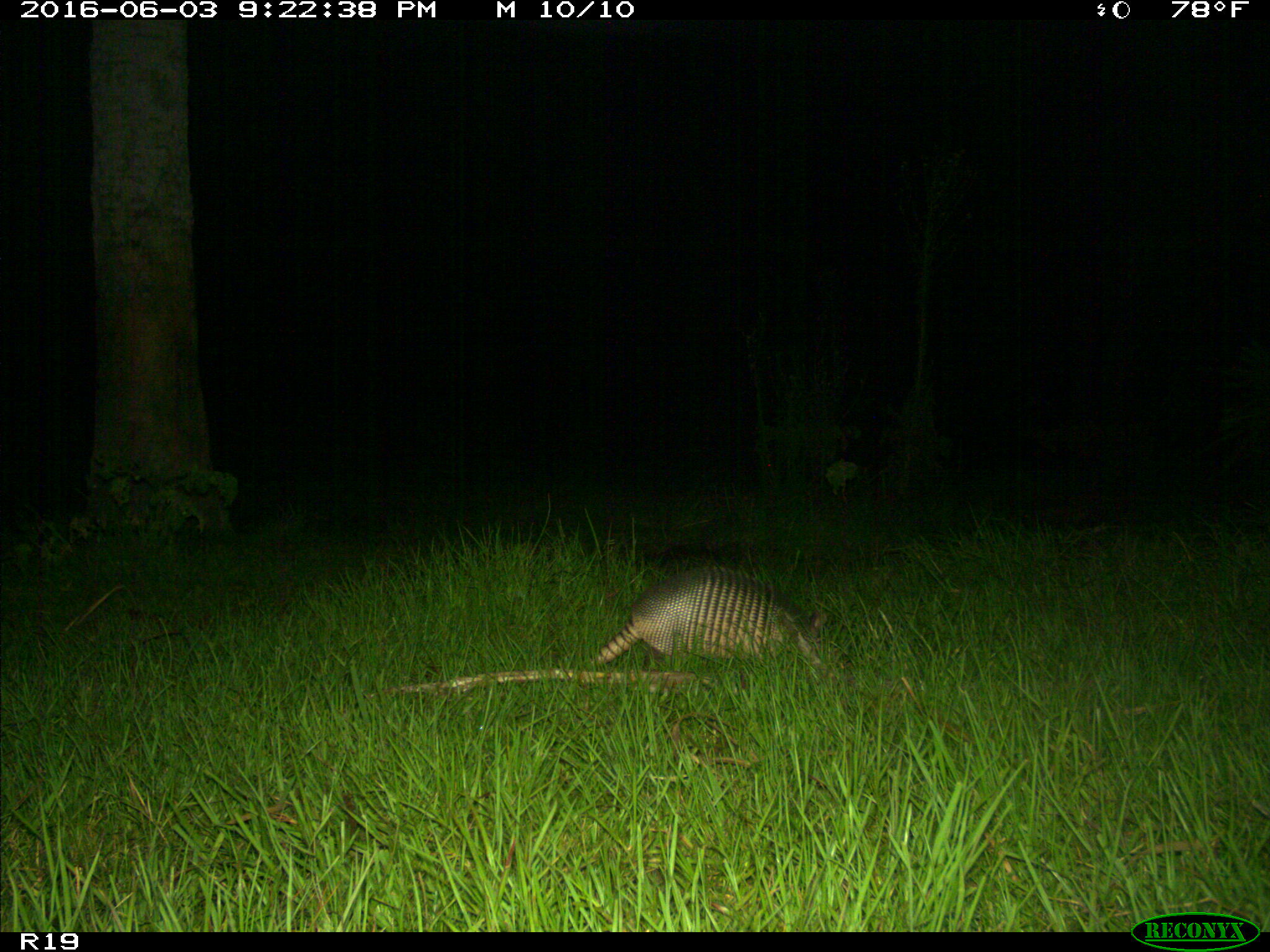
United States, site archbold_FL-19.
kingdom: Animalia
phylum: Chordata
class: Mammalia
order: Cingulata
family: Dasypodidae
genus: Dasypus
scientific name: Dasypus novemcinctus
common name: nine-banded armadillo